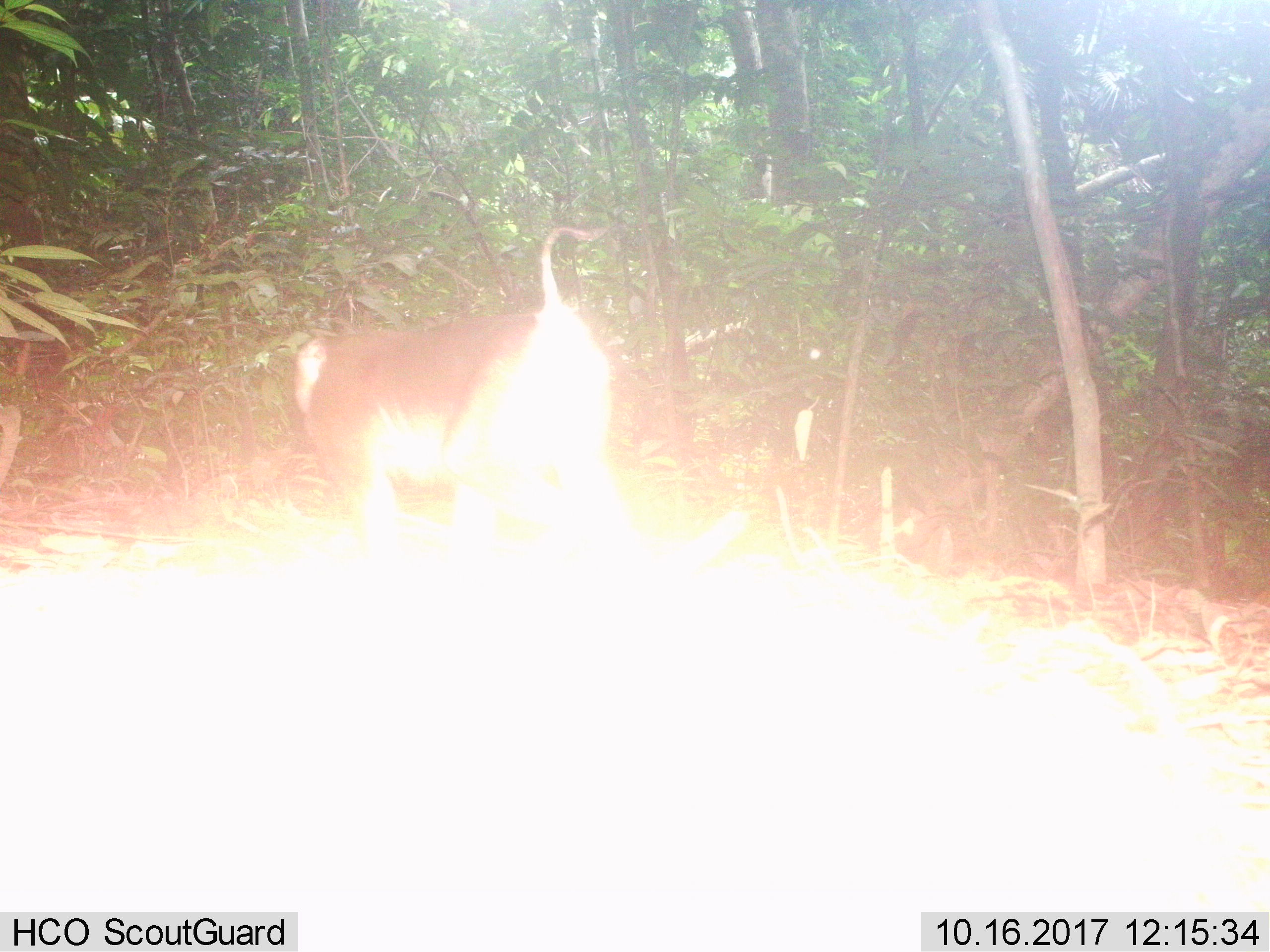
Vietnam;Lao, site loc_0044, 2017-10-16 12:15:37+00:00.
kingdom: Animalia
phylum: Chordata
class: Mammalia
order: Primates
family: Cercopithecidae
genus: Macaca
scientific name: Macaca nemestrina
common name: pig-tailed macaque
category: pig tailed macaque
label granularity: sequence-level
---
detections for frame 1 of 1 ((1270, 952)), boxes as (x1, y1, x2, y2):
pig tailed macaque: (292, 227, 630, 567)